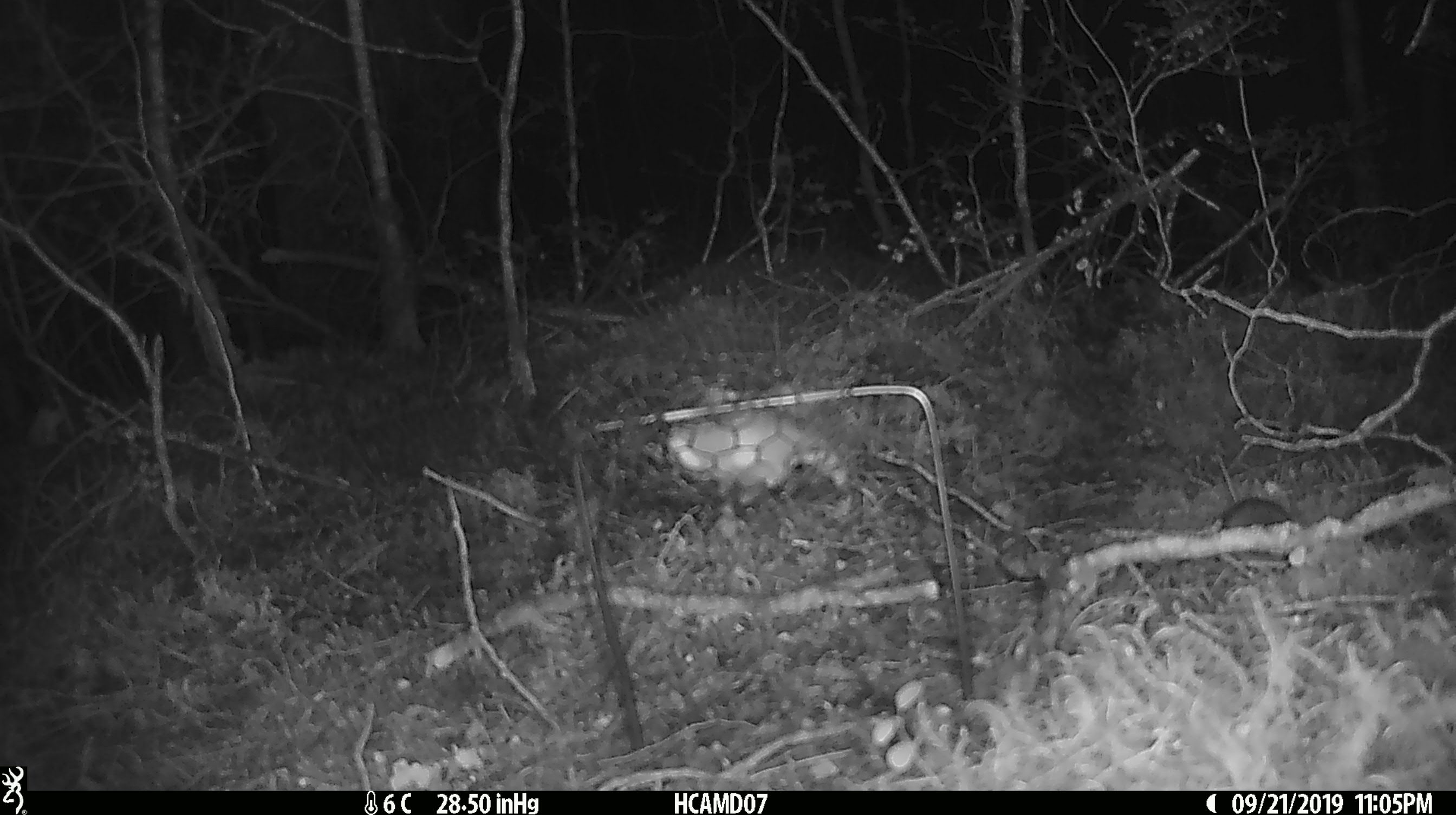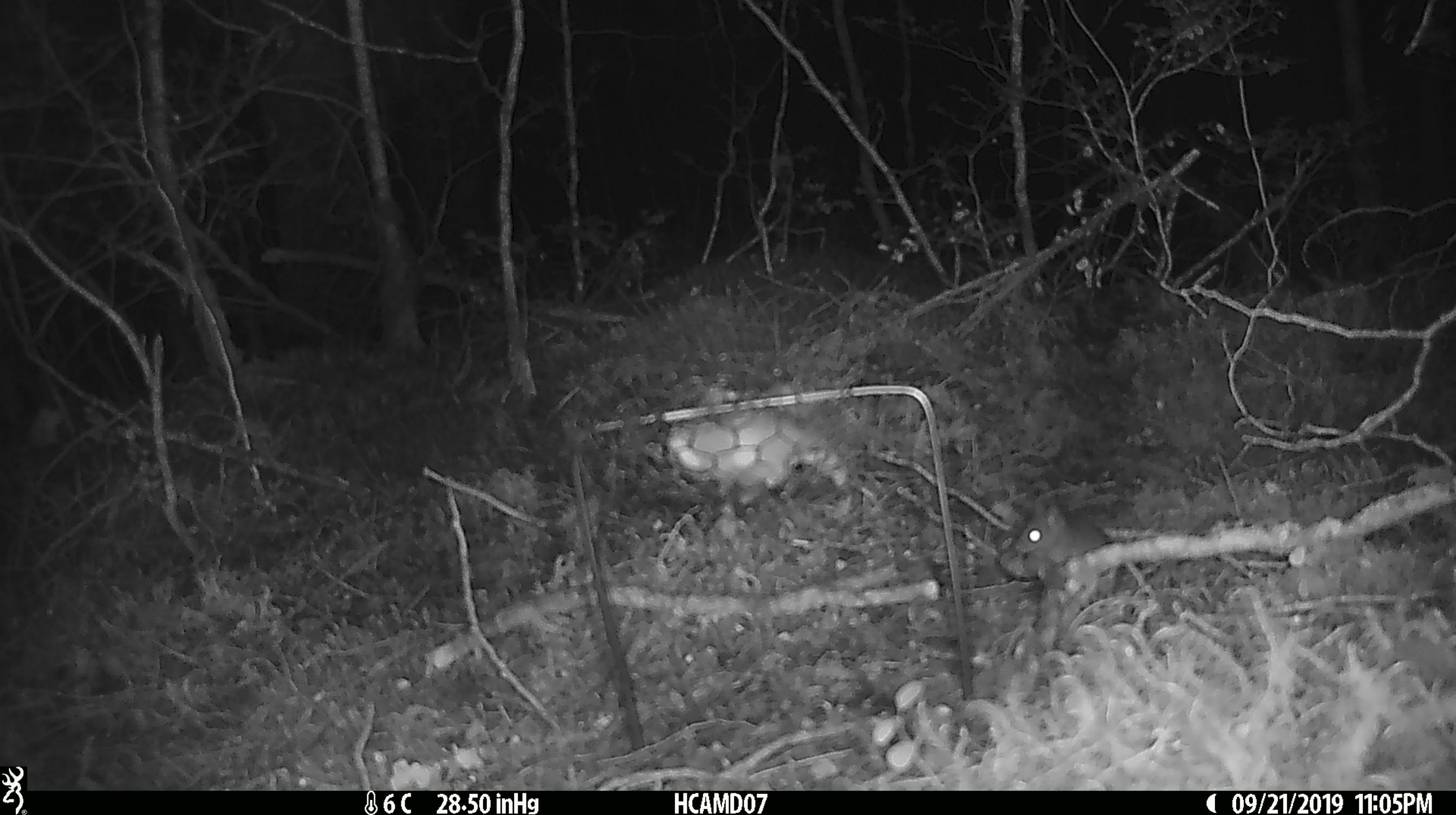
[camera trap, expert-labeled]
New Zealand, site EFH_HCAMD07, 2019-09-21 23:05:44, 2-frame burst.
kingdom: Animalia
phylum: Chordata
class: Mammalia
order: Rodentia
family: Muridae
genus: Mus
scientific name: Mus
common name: mouse